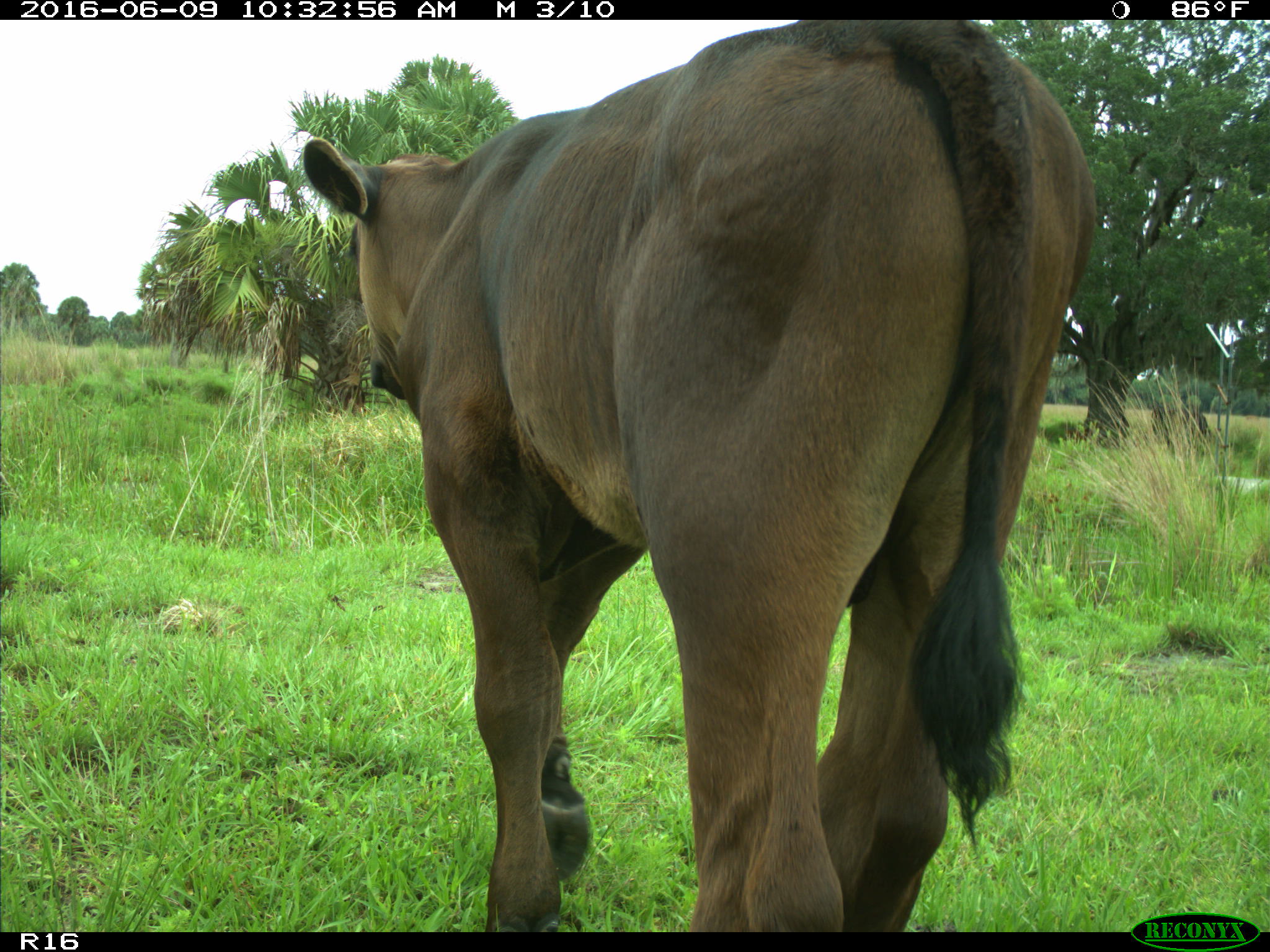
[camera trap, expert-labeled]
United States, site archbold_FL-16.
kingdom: Animalia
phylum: Chordata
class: Mammalia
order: Artiodactyla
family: Bovidae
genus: Bos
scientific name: Bos taurus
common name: domestic cow